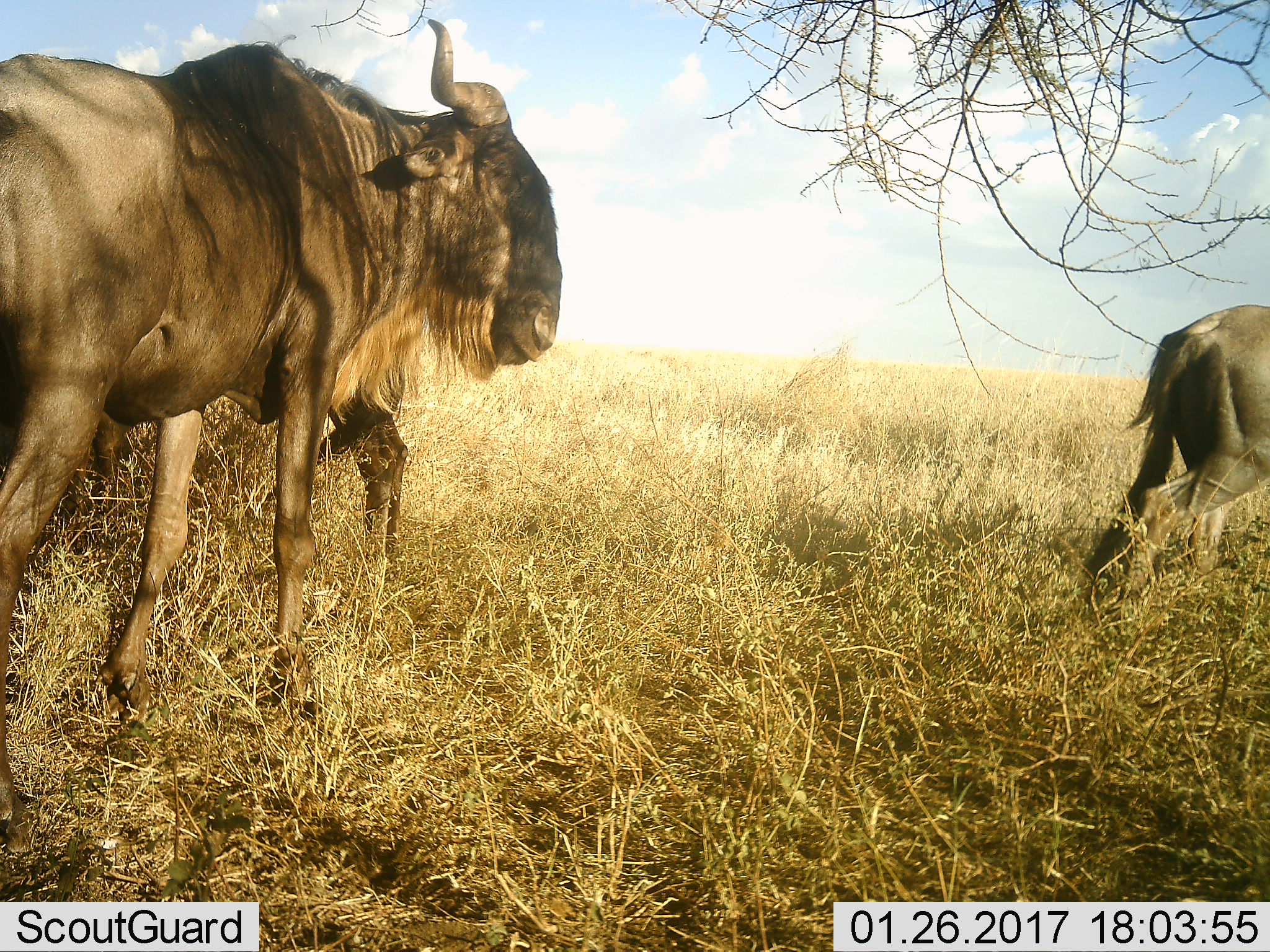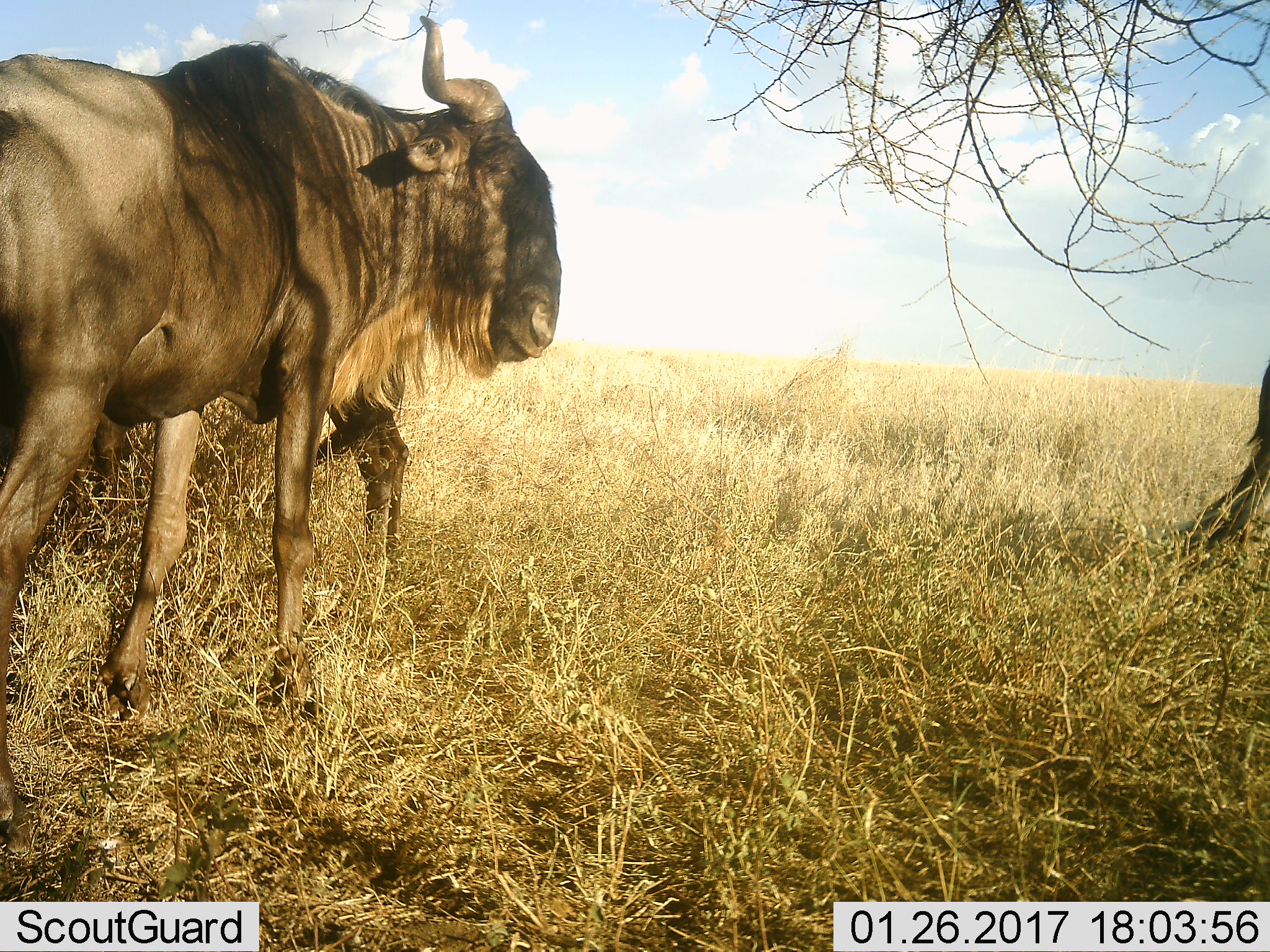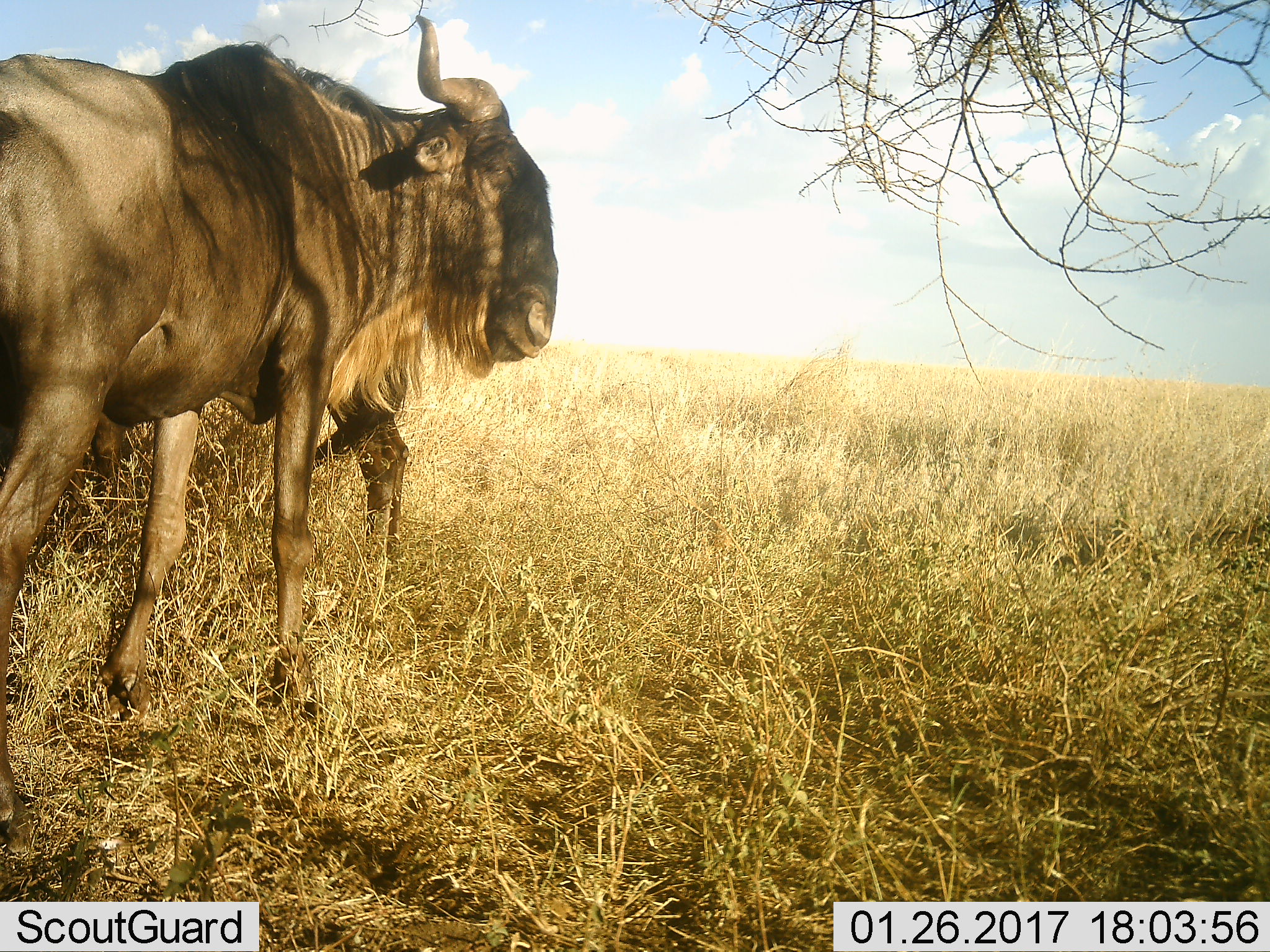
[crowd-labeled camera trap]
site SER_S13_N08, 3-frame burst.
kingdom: Animalia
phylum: Chordata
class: Mammalia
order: Artiodactyla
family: Bovidae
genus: Connochaetes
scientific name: Connochaetes taurinus taurinus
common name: blue wildebeest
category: wildebeestblue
Wildebeestblue (blue wildebeest) (Connochaetes taurinus taurinus), count 3. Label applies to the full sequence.